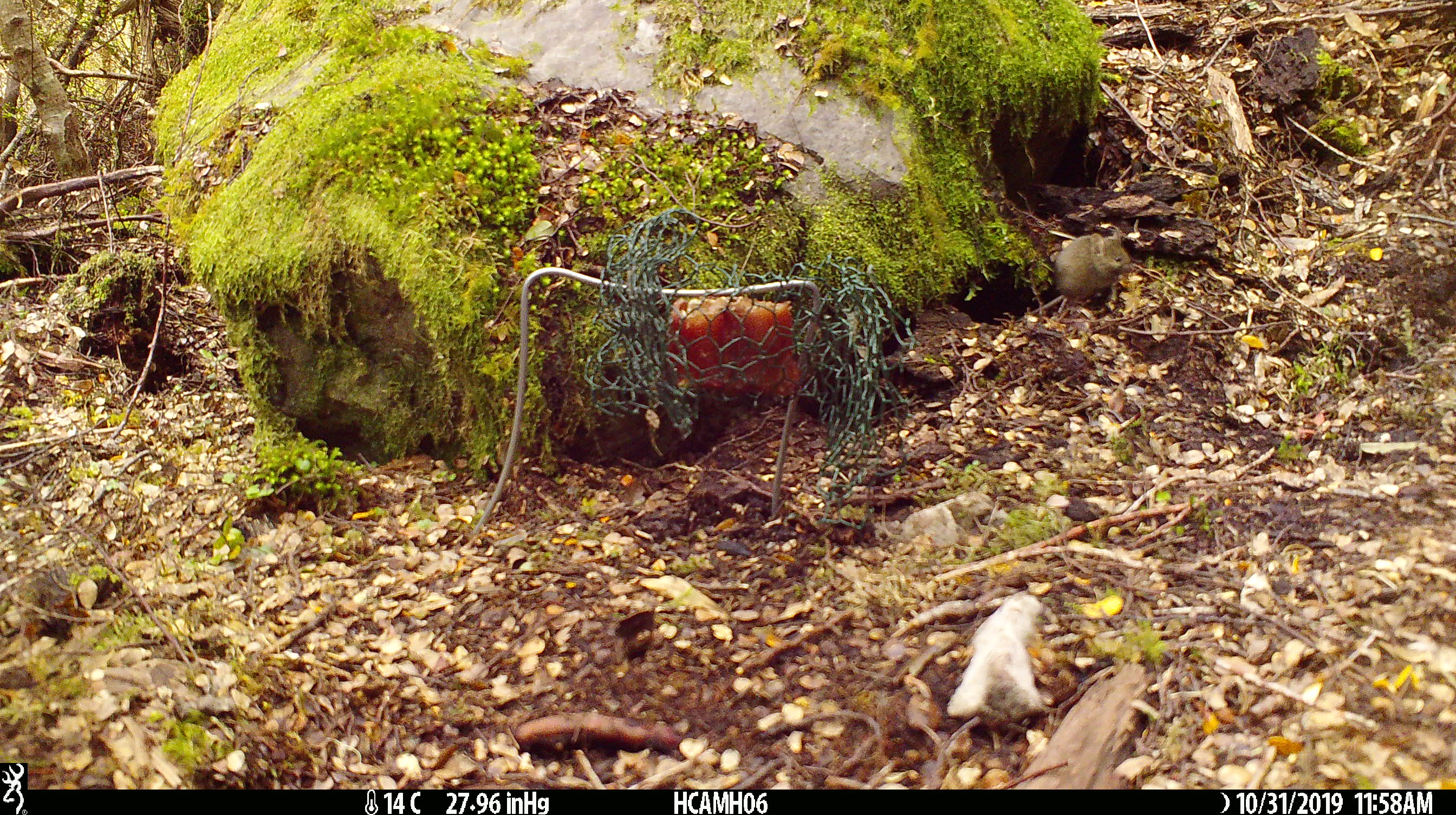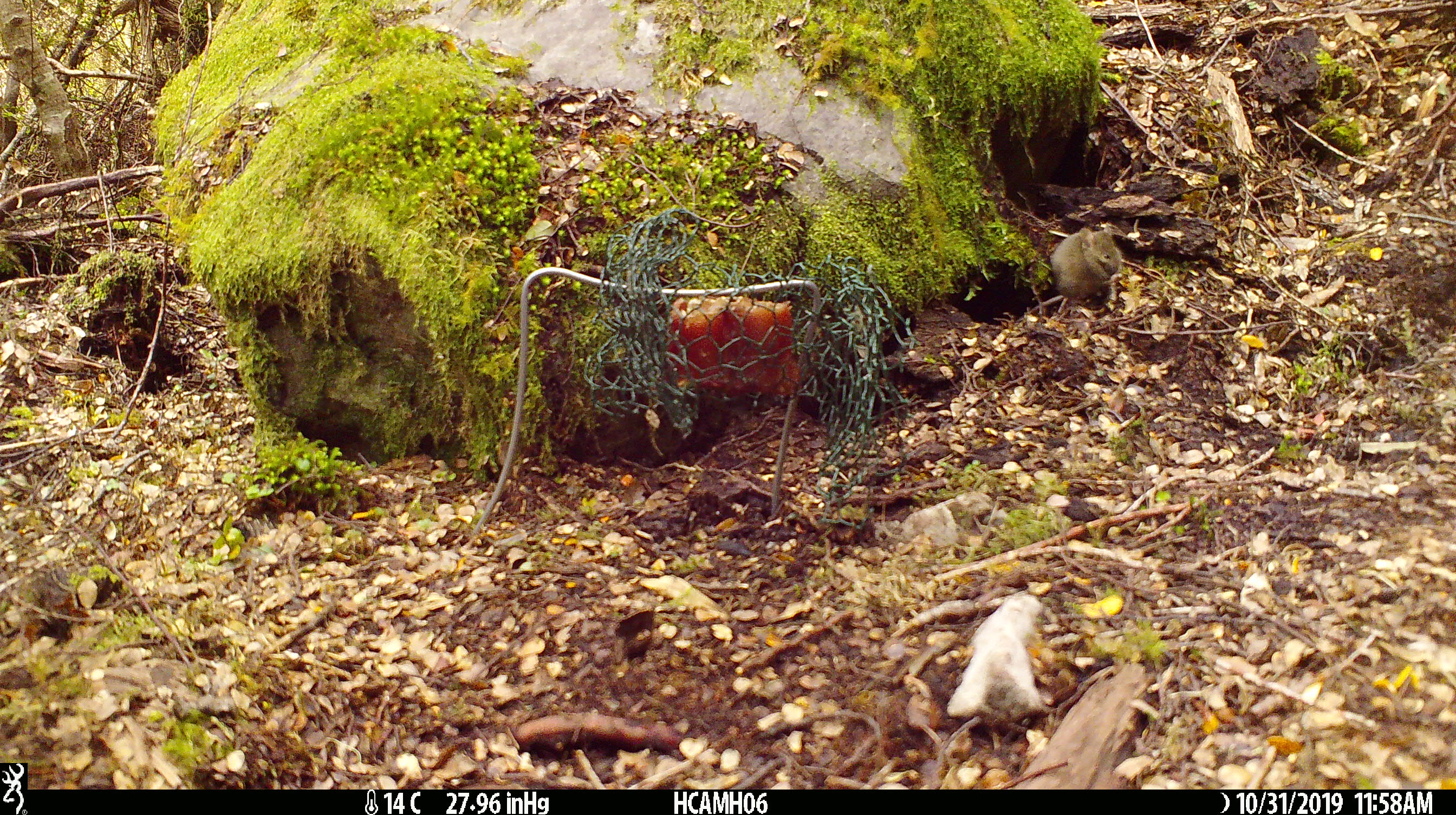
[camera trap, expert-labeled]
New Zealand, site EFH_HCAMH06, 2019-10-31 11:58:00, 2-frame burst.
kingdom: Animalia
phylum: Chordata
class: Mammalia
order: Rodentia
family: Muridae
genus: Mus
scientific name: Mus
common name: mouse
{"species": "mouse (Mus)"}